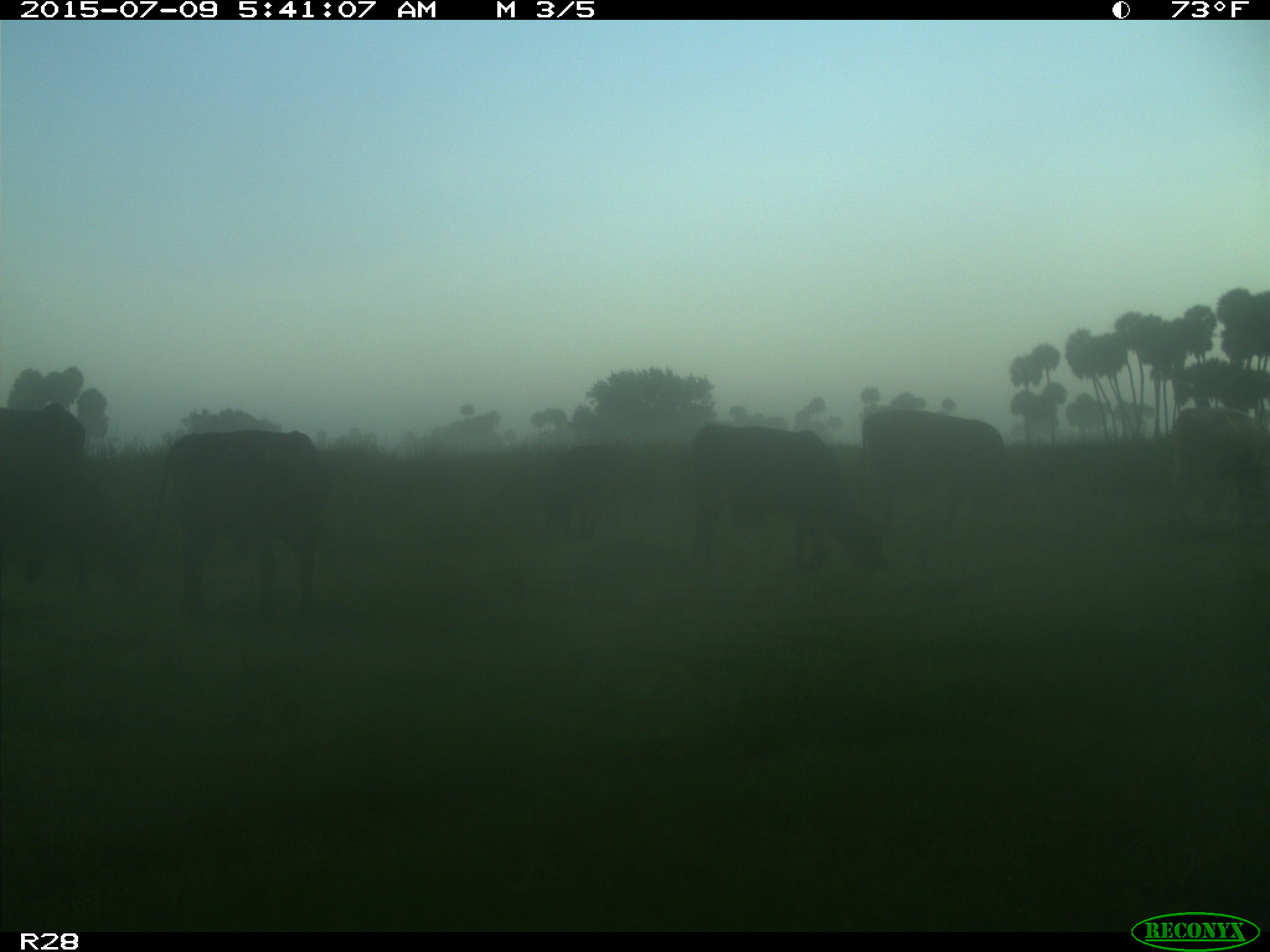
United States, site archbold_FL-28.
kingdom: Animalia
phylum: Chordata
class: Mammalia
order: Artiodactyla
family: Bovidae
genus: Bos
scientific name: Bos taurus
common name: domestic cow